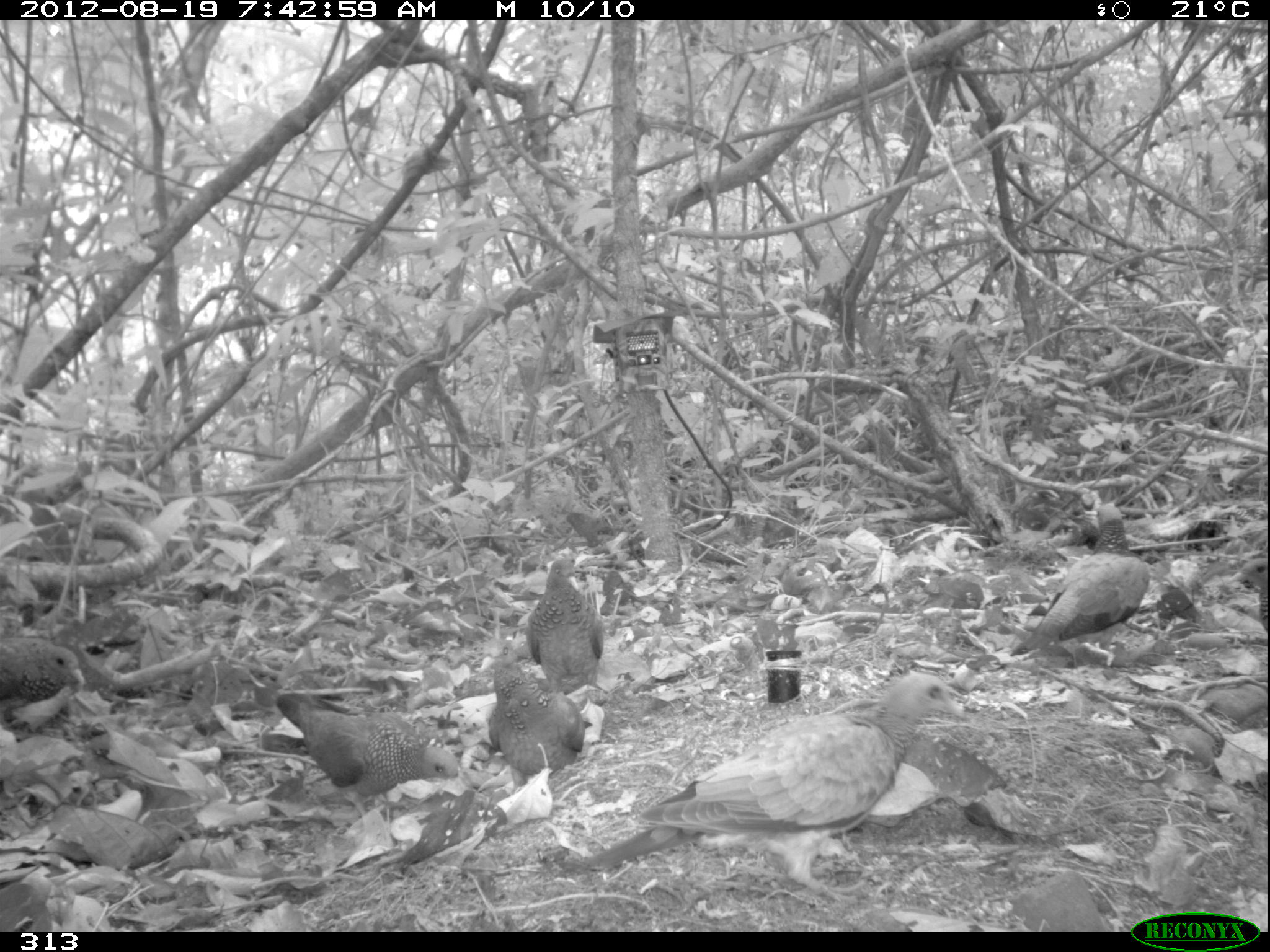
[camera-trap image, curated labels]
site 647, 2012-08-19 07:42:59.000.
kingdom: Animalia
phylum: Chordata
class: Aves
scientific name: Aves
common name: bird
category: unknown bird